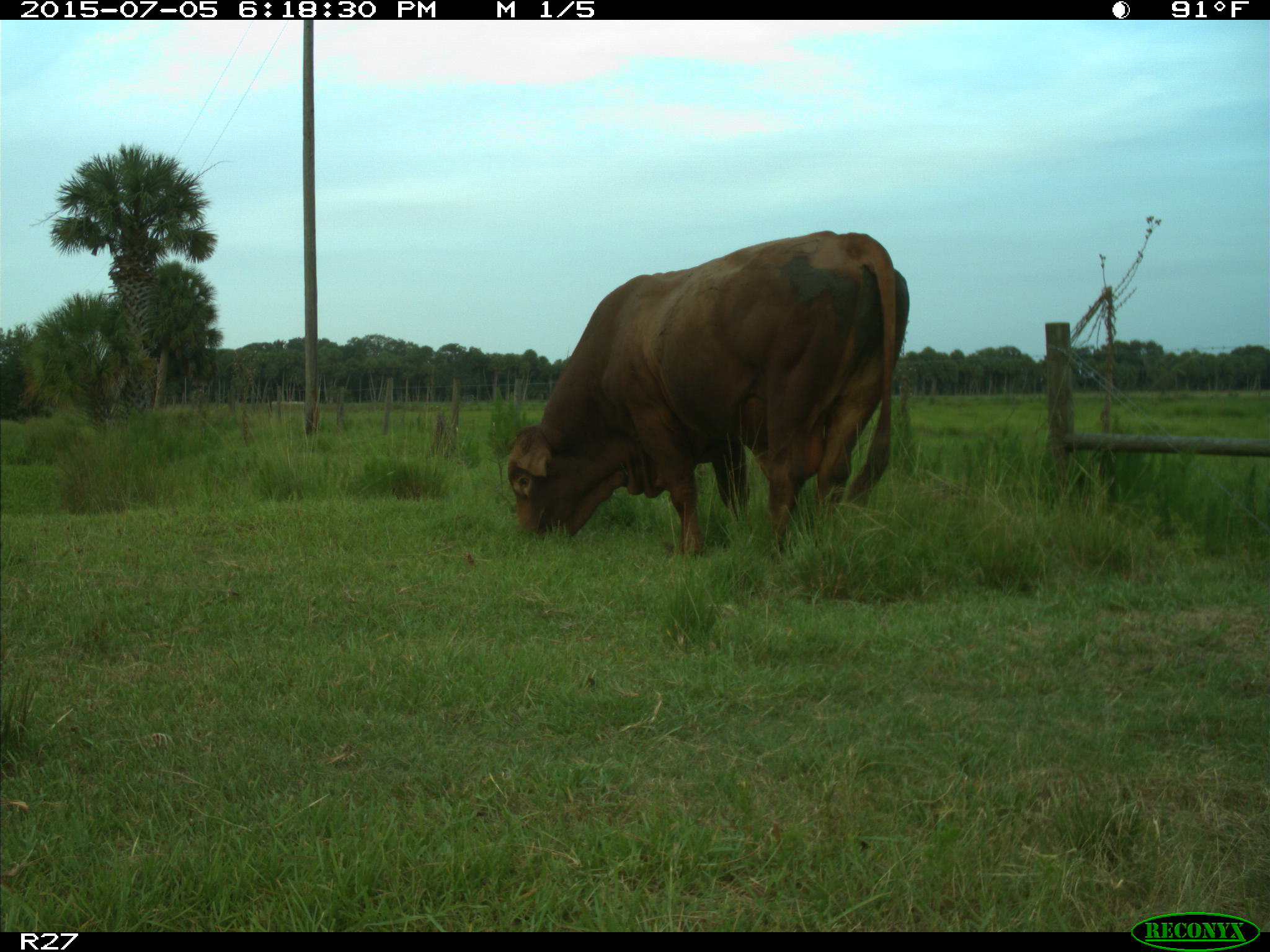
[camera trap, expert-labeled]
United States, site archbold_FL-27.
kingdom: Animalia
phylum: Chordata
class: Mammalia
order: Artiodactyla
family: Bovidae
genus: Bos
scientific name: Bos taurus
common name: domestic cow